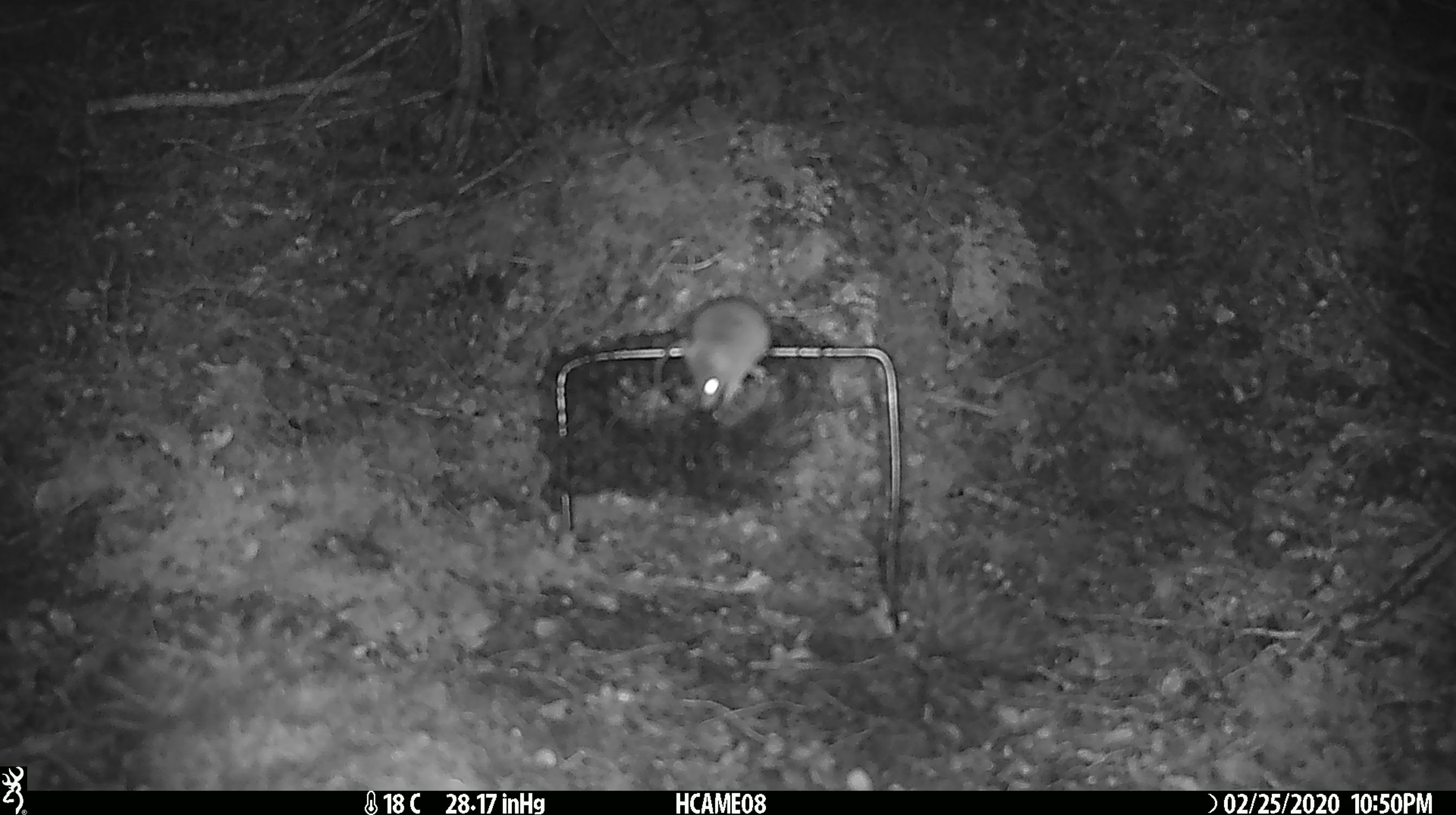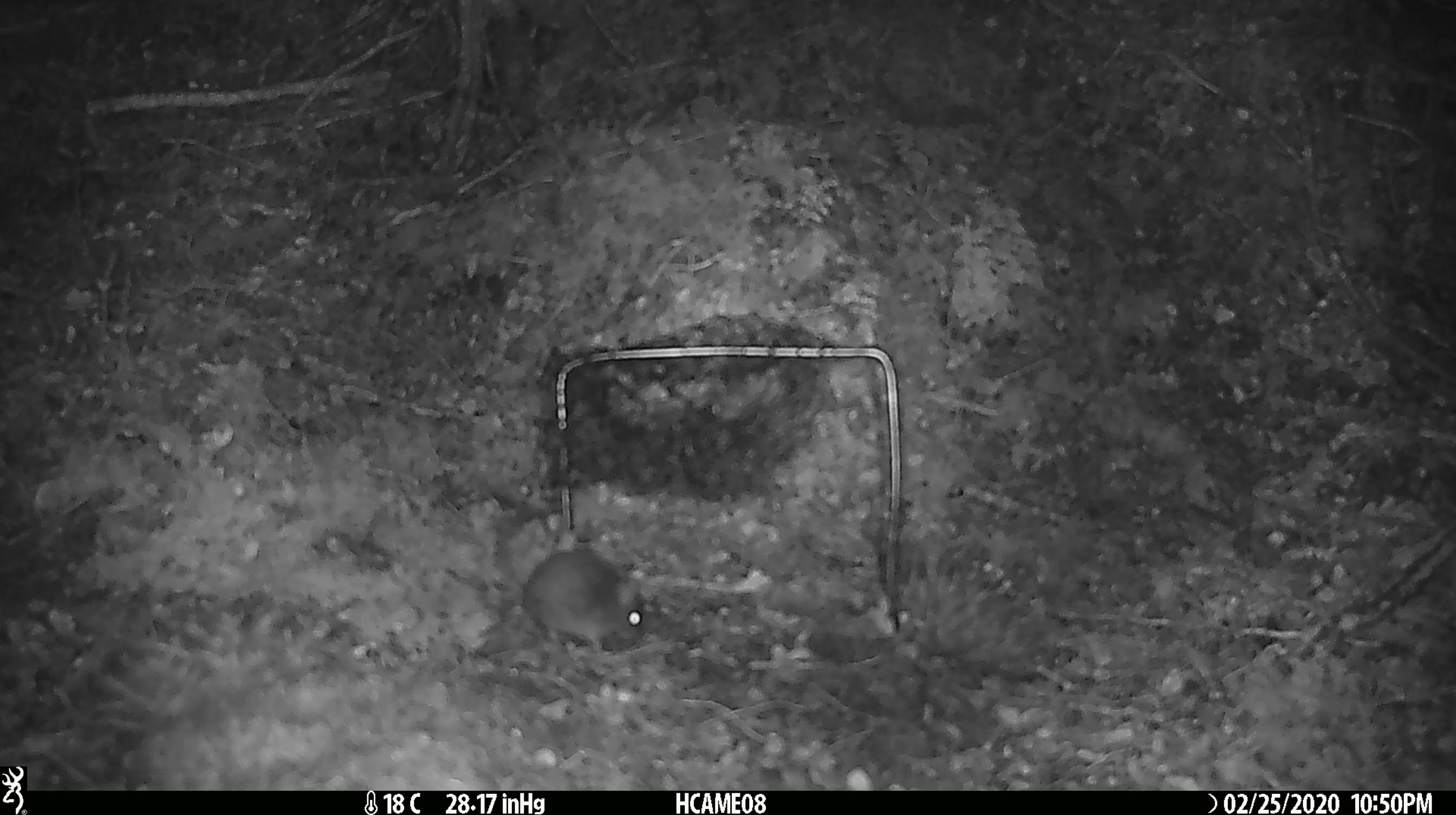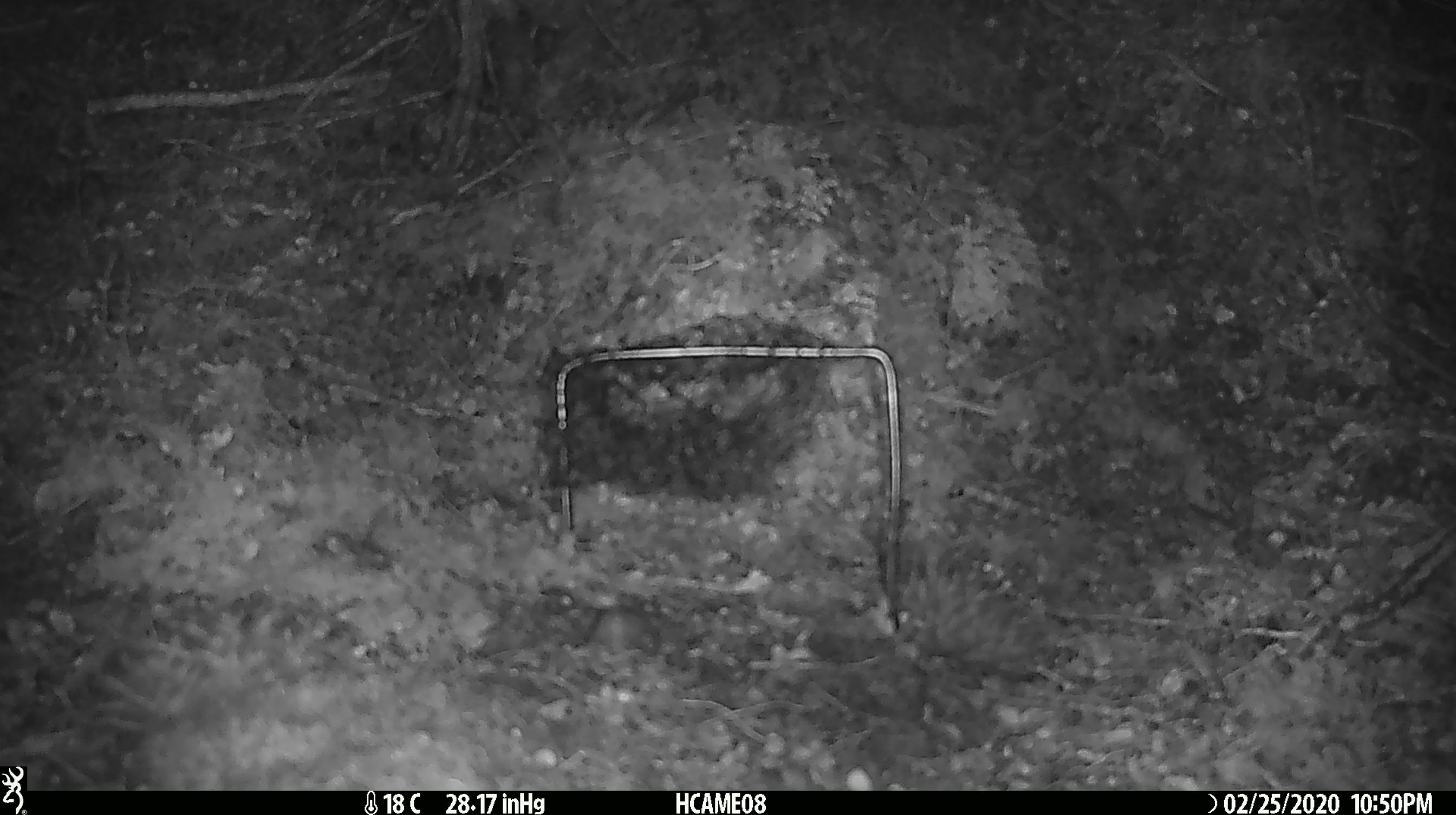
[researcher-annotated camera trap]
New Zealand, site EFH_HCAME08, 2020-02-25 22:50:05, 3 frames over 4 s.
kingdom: Animalia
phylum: Chordata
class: Mammalia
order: Rodentia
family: Muridae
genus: Mus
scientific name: Mus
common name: mouse